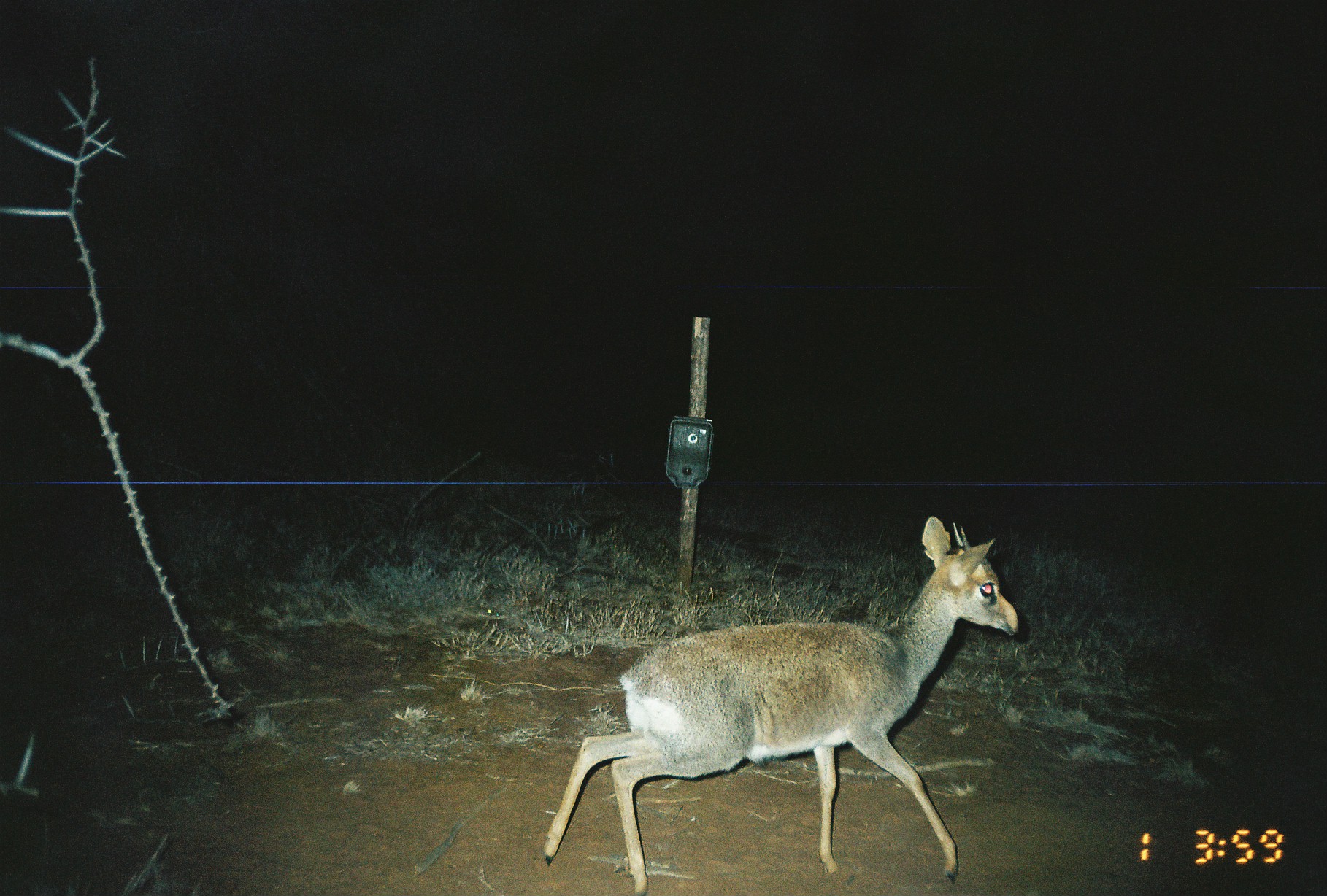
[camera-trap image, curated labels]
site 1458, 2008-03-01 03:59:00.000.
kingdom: Animalia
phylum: Chordata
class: Mammalia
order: Artiodactyla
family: Bovidae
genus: Madoqua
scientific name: Madoqua guentheri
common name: günther's dik-dik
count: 1